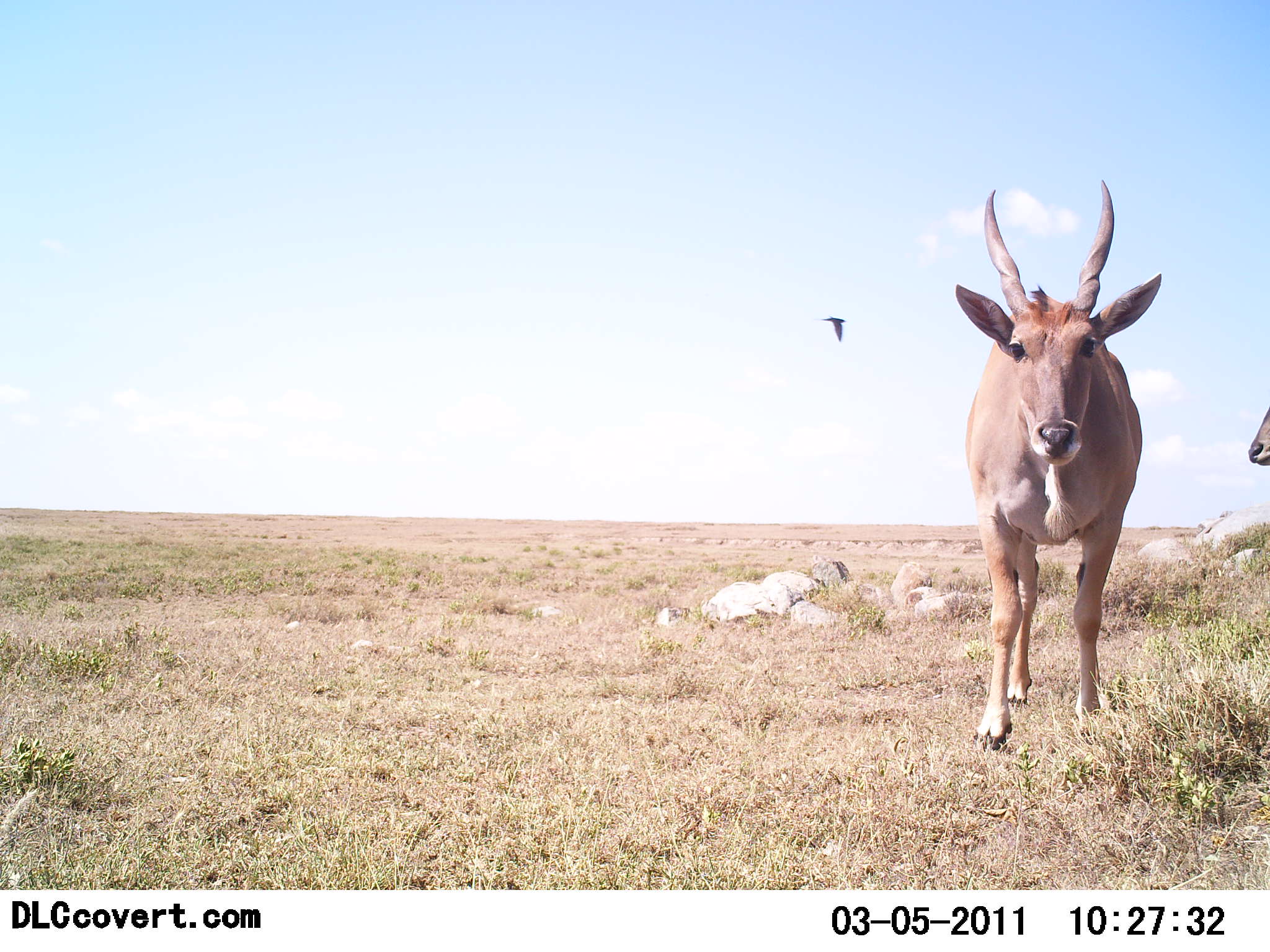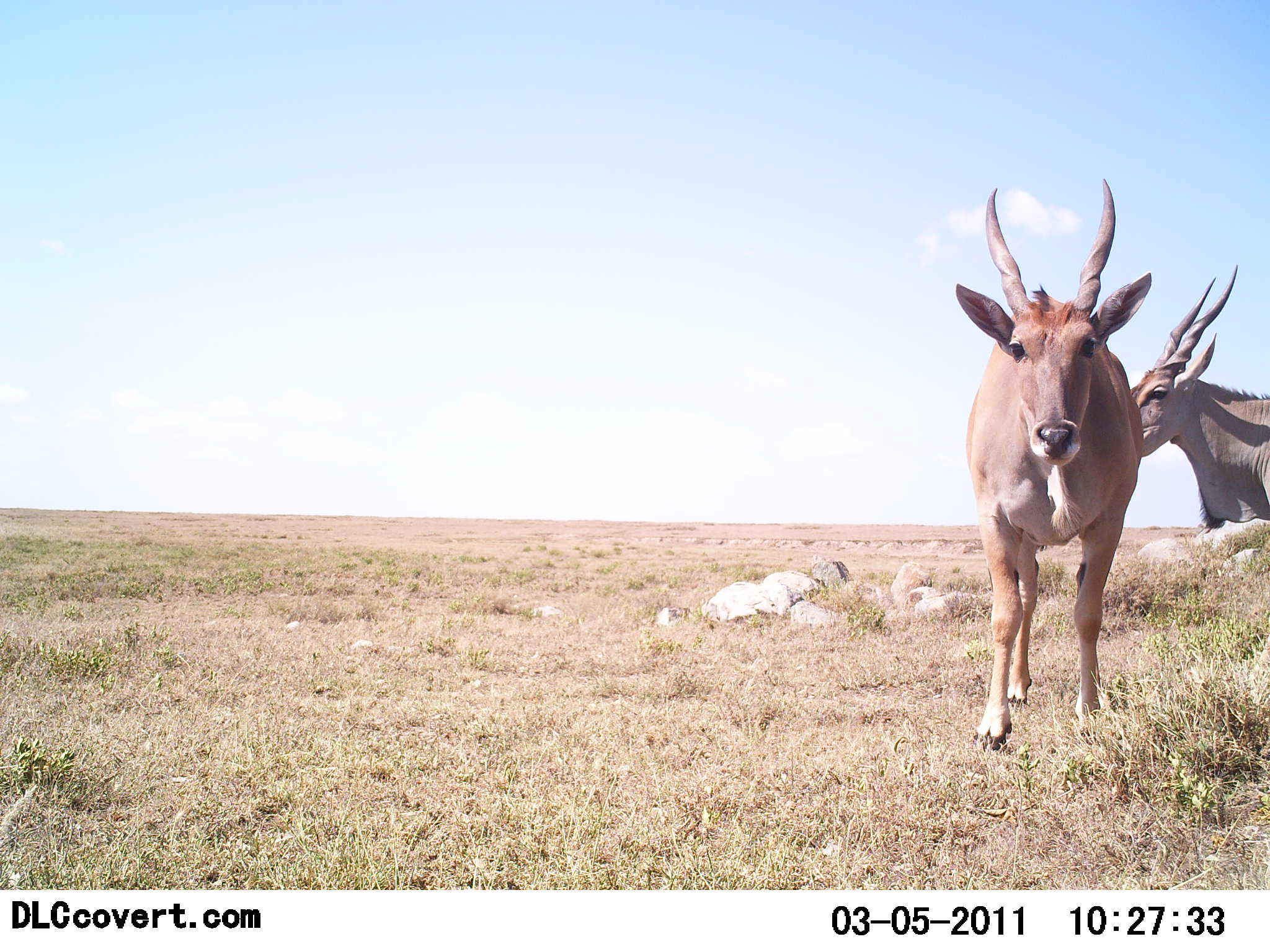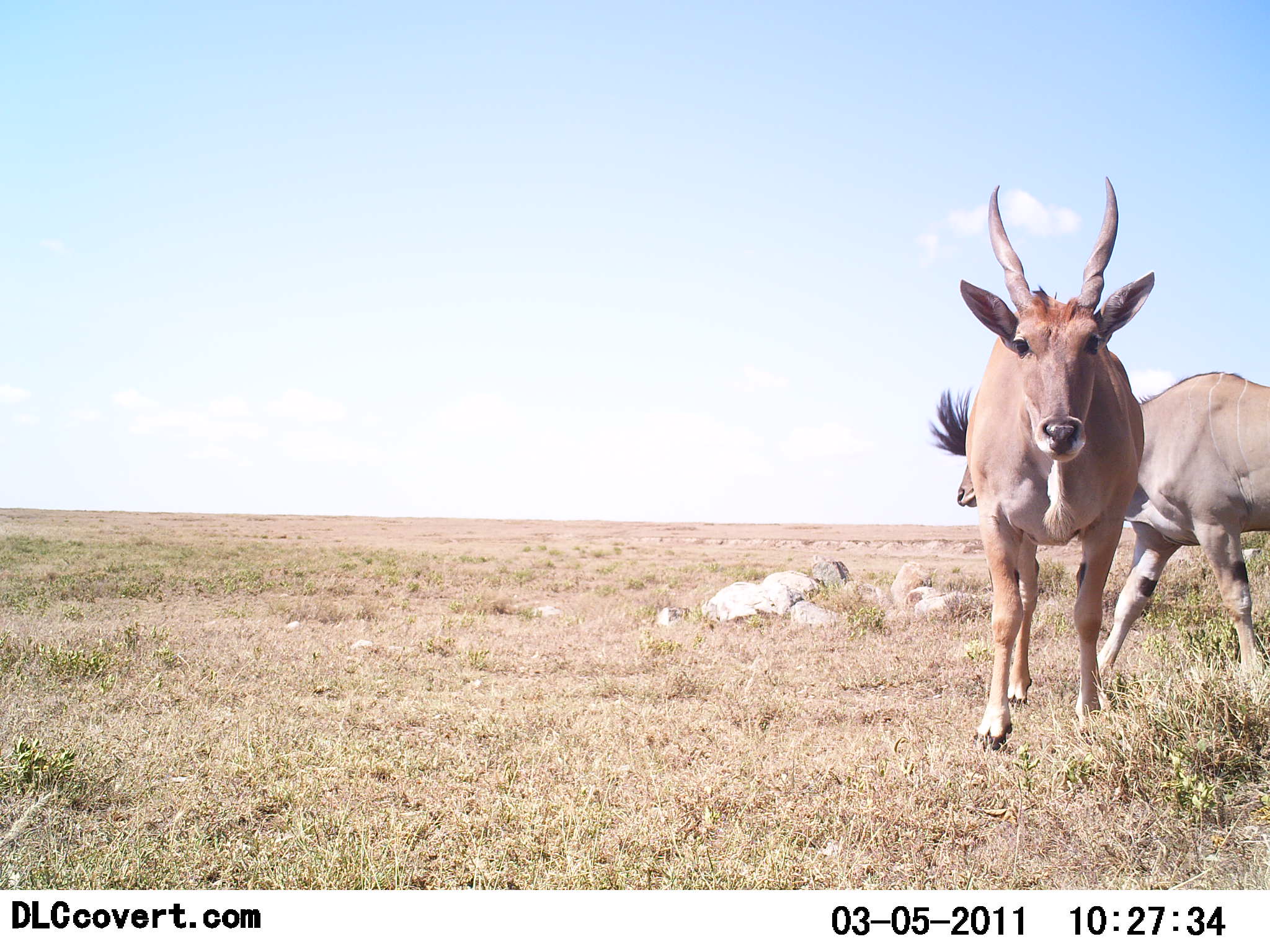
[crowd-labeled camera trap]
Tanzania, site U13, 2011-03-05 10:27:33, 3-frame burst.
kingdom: Animalia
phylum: Chordata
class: Mammalia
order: Artiodactyla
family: Bovidae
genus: Tragelaphus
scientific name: Tragelaphus oryx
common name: eland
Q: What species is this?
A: Eland (Tragelaphus oryx).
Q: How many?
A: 2.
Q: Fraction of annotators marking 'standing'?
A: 64%.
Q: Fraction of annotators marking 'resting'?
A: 0%.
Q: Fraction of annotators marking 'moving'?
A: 93%.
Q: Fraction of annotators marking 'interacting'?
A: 0%.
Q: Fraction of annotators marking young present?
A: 0%.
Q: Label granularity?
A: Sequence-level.